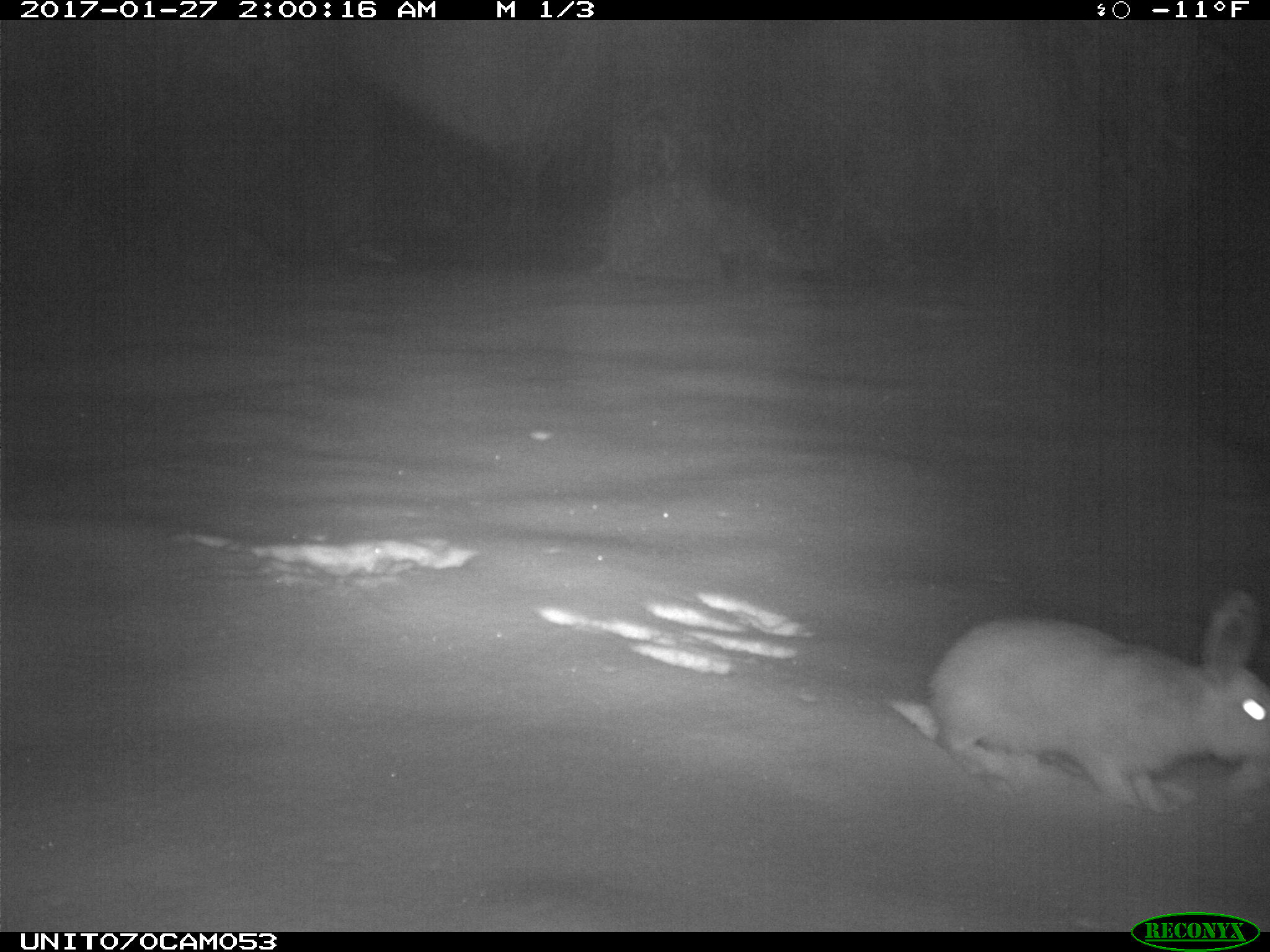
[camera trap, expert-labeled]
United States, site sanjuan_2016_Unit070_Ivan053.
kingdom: Animalia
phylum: Chordata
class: Mammalia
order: Lagomorpha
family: Leporidae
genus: Lepus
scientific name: Lepus americanus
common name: snowshoe hare